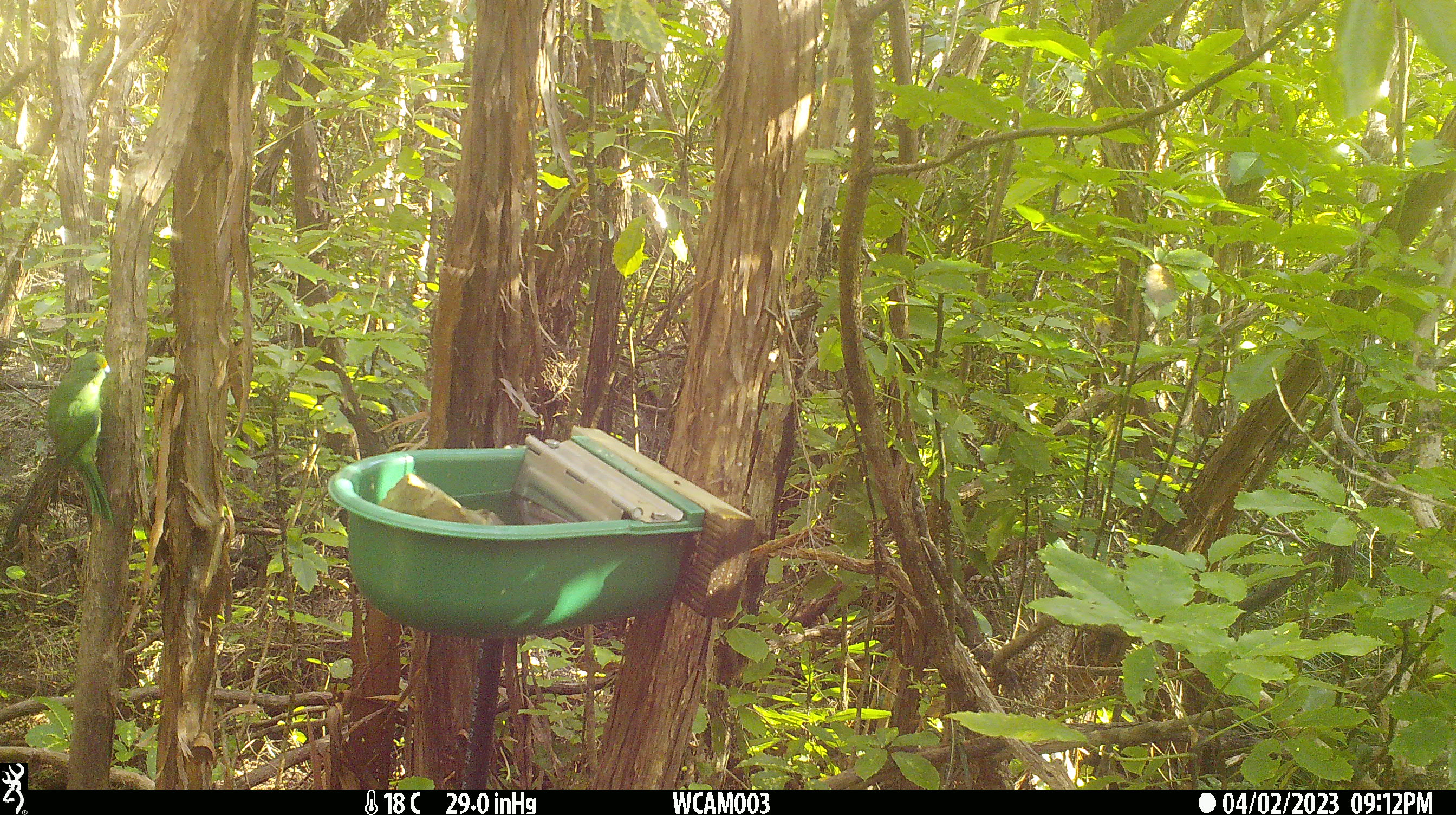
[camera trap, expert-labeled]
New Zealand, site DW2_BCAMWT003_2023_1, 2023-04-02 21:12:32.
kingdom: Animalia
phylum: Chordata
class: Aves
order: Psittaciformes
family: Psittaculidae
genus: Cyanoramphus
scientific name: Cyanoramphus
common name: parakeet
Parakeet (Cyanoramphus).